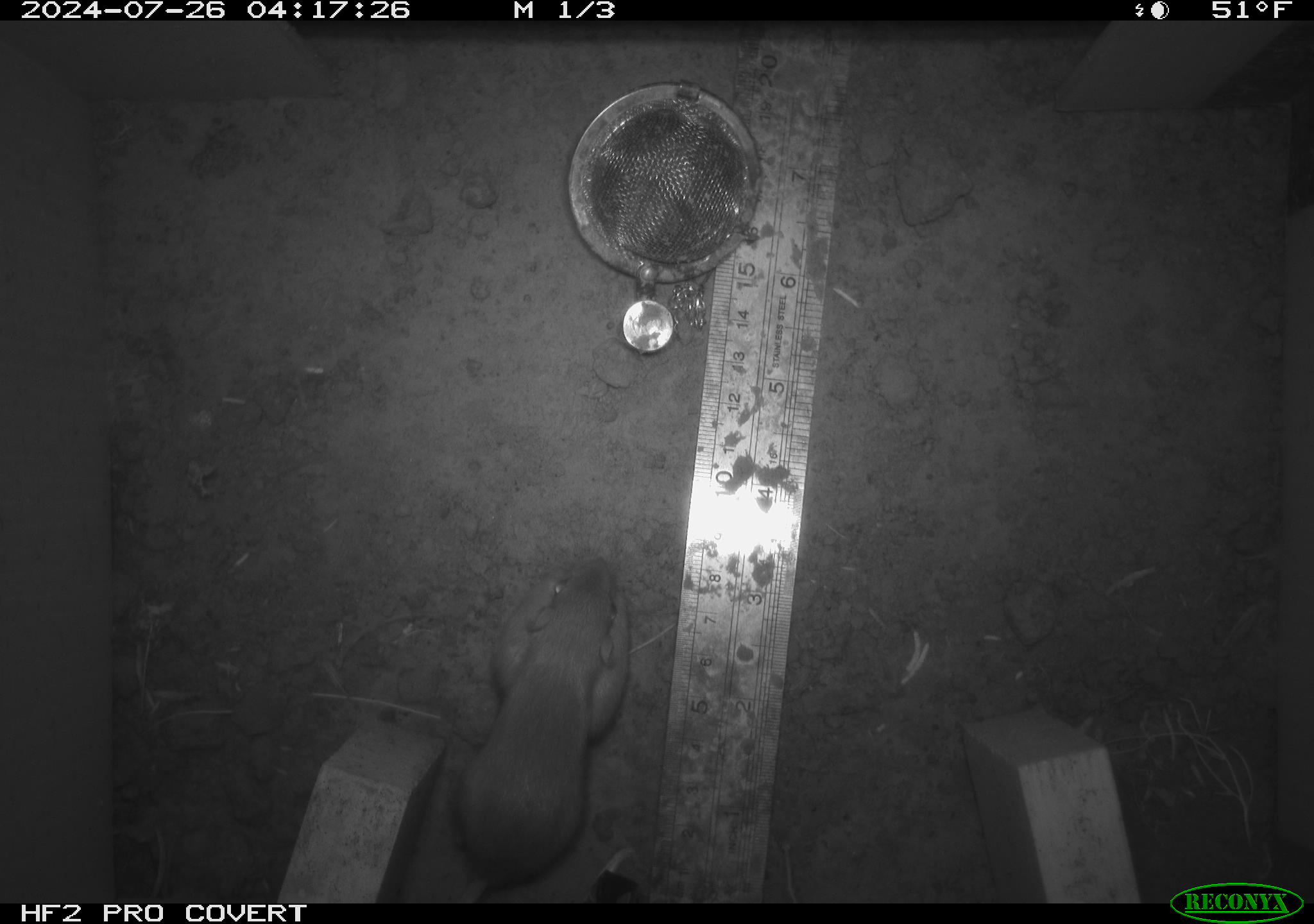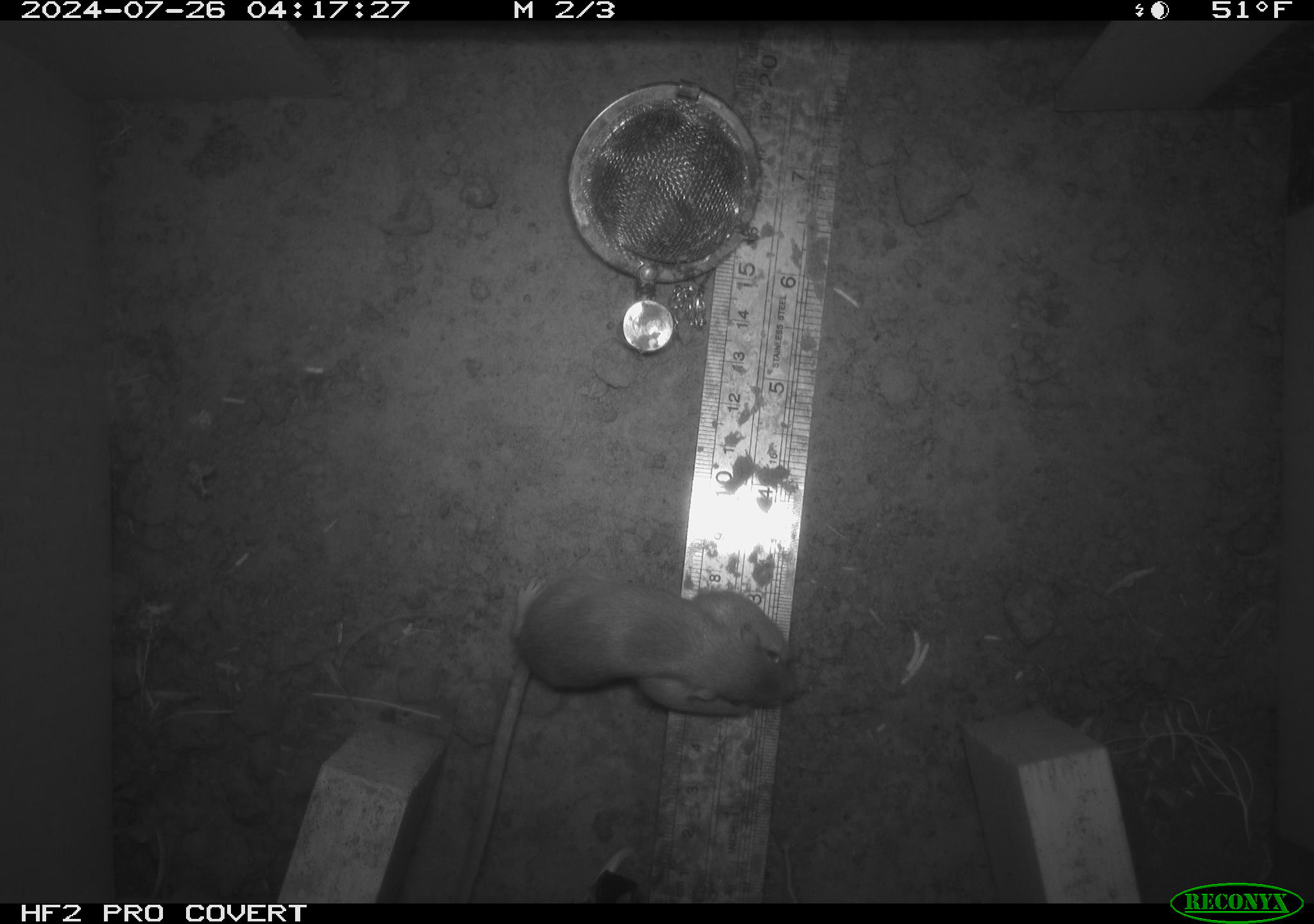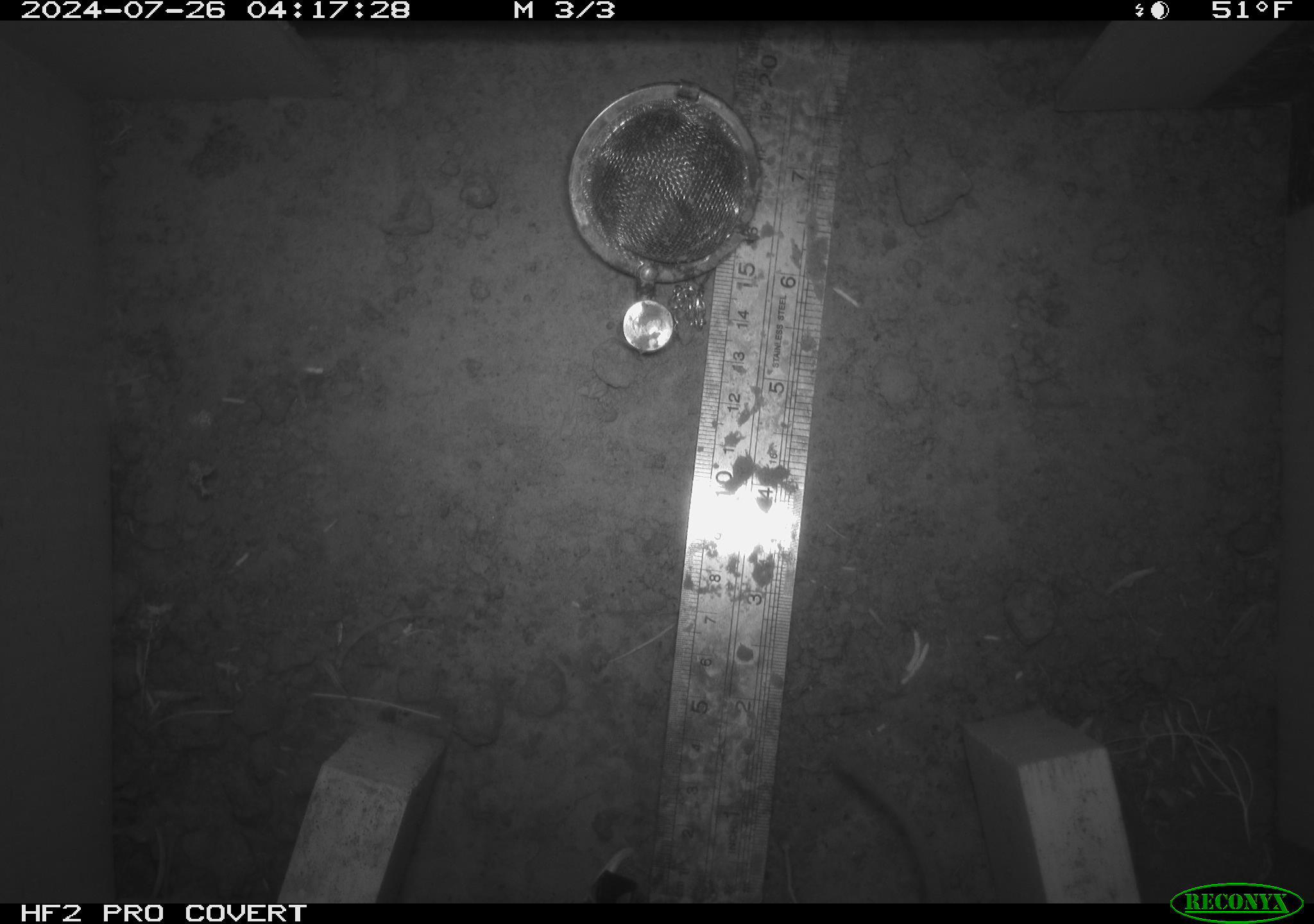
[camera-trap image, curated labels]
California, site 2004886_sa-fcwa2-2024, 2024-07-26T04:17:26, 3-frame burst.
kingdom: Animalia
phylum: Chordata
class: Mammalia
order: Rodentia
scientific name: Rodentia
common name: mouse species